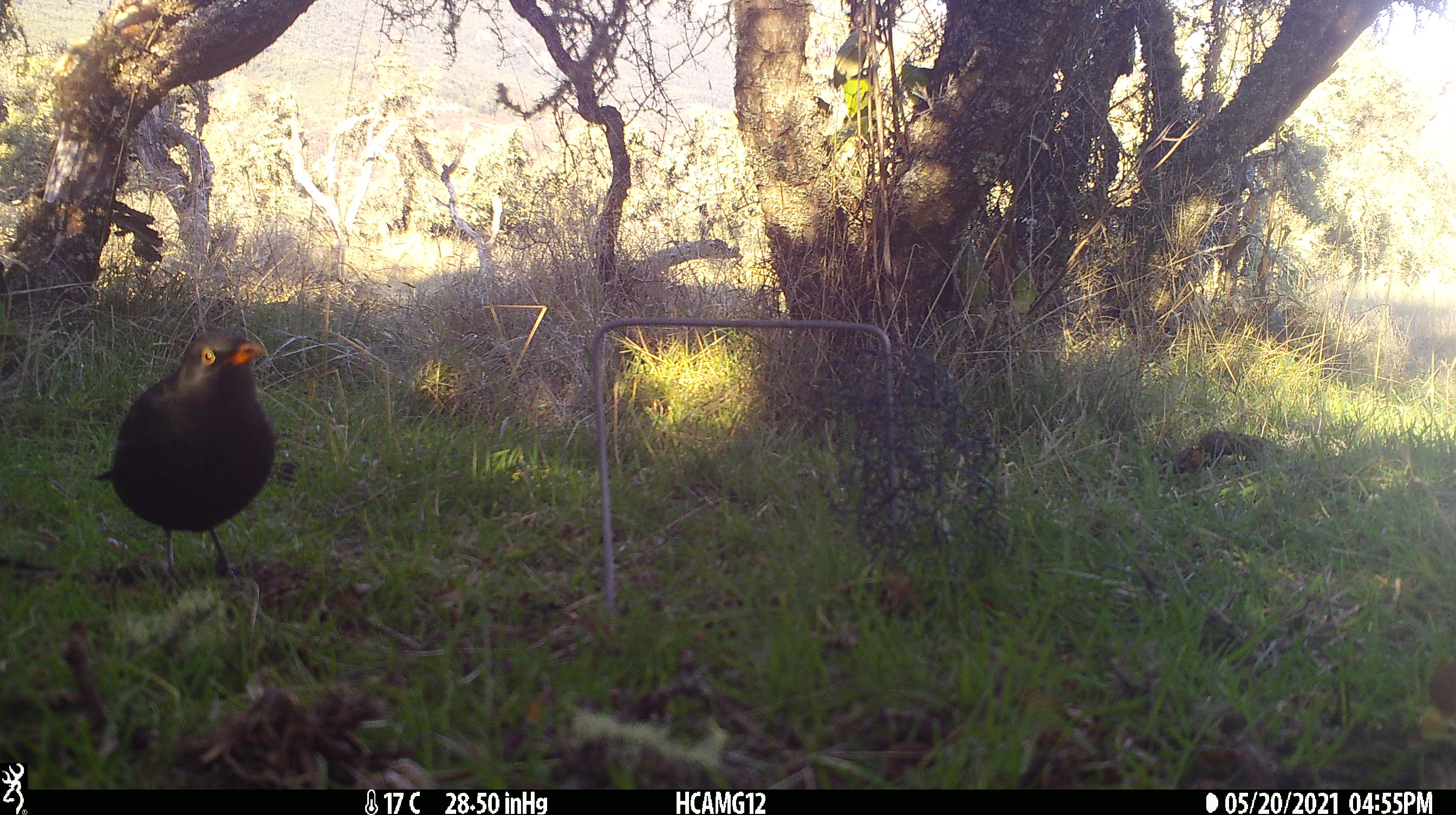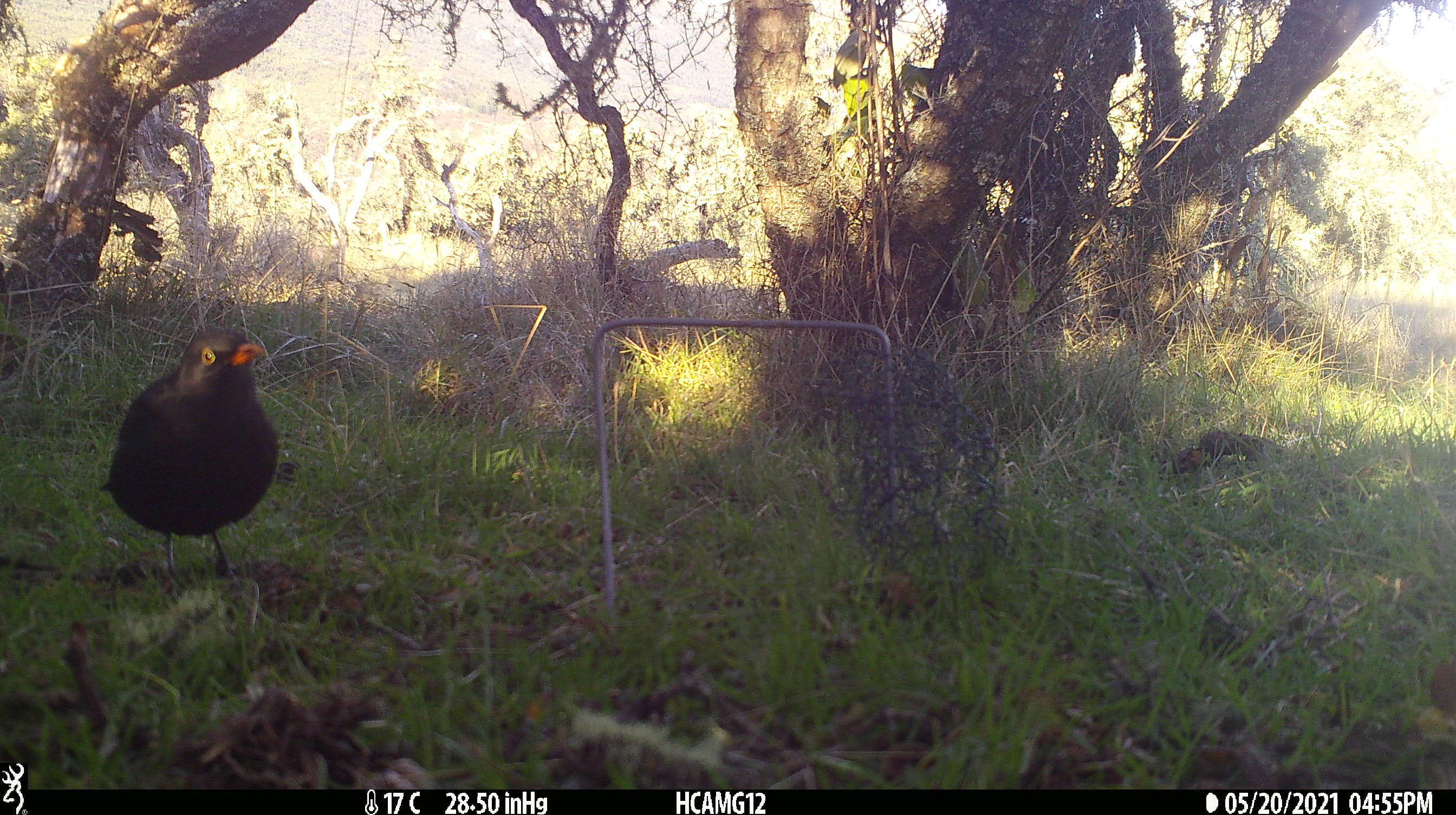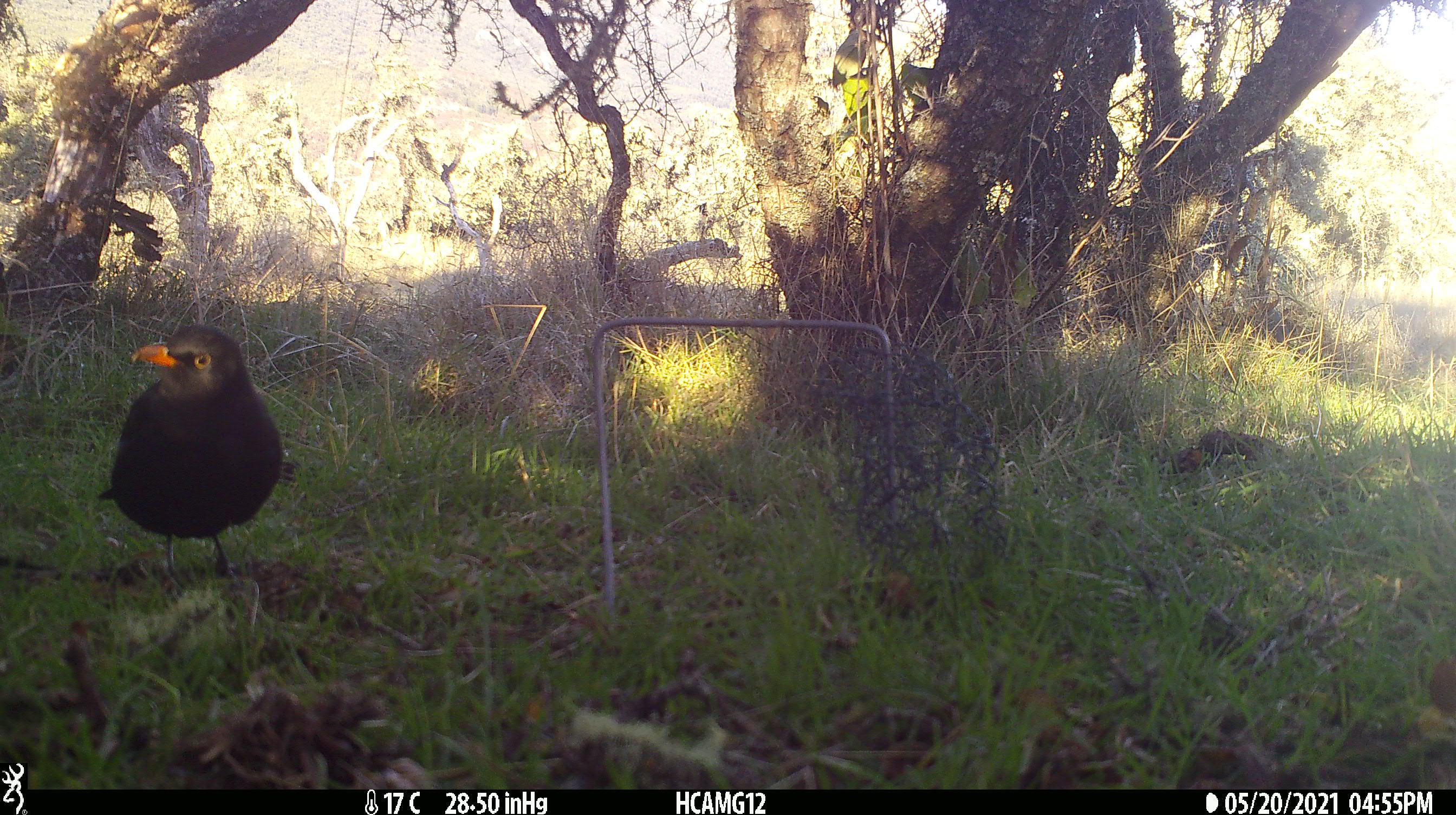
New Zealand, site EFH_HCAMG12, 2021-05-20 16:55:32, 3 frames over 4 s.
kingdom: Animalia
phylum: Chordata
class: Aves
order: Passeriformes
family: Turdidae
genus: Turdus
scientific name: Turdus merula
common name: eurasian blackbird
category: blackbird